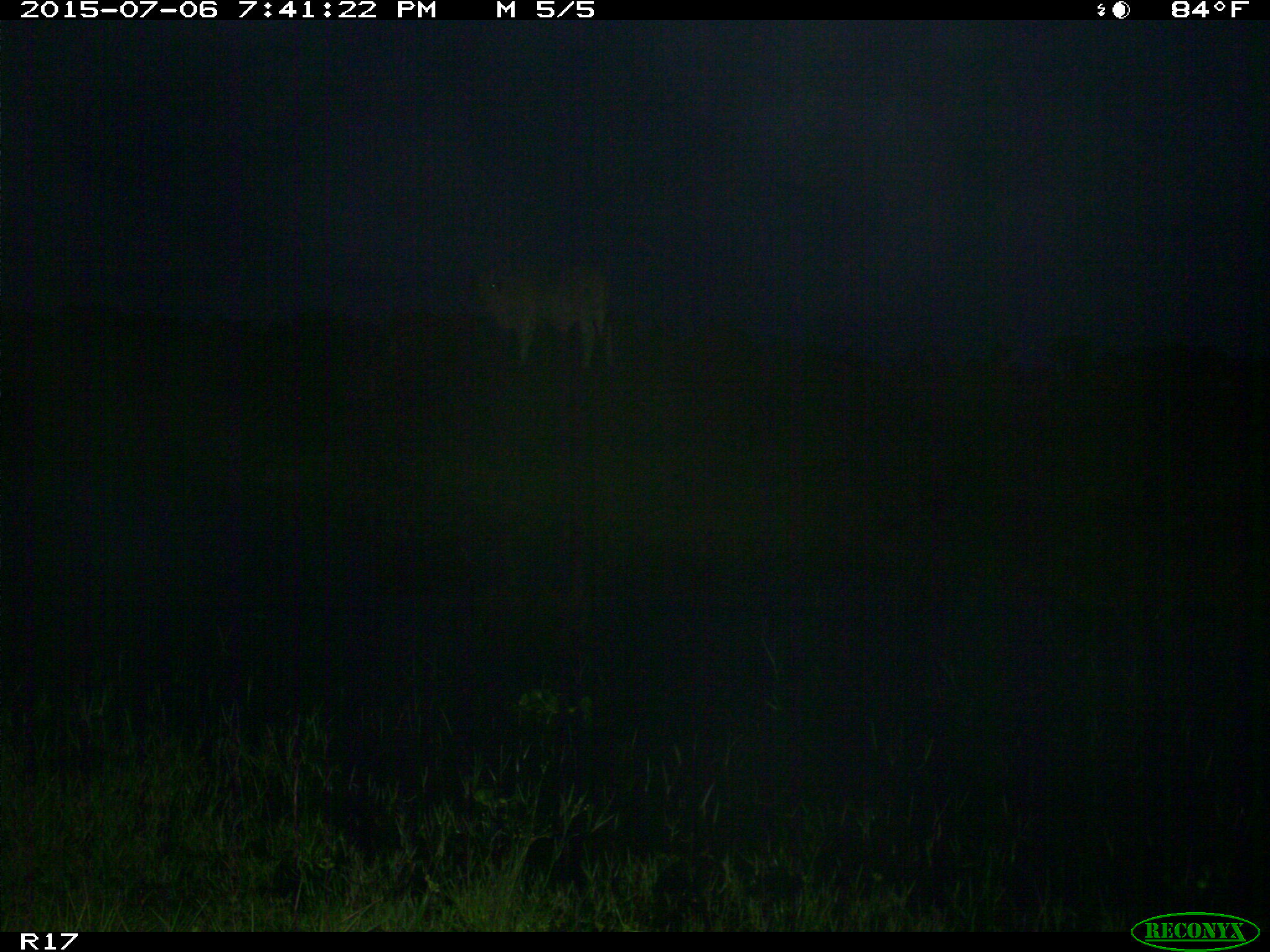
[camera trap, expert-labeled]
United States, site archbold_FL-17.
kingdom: Animalia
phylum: Chordata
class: Mammalia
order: Artiodactyla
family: Bovidae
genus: Bos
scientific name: Bos taurus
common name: domestic cow